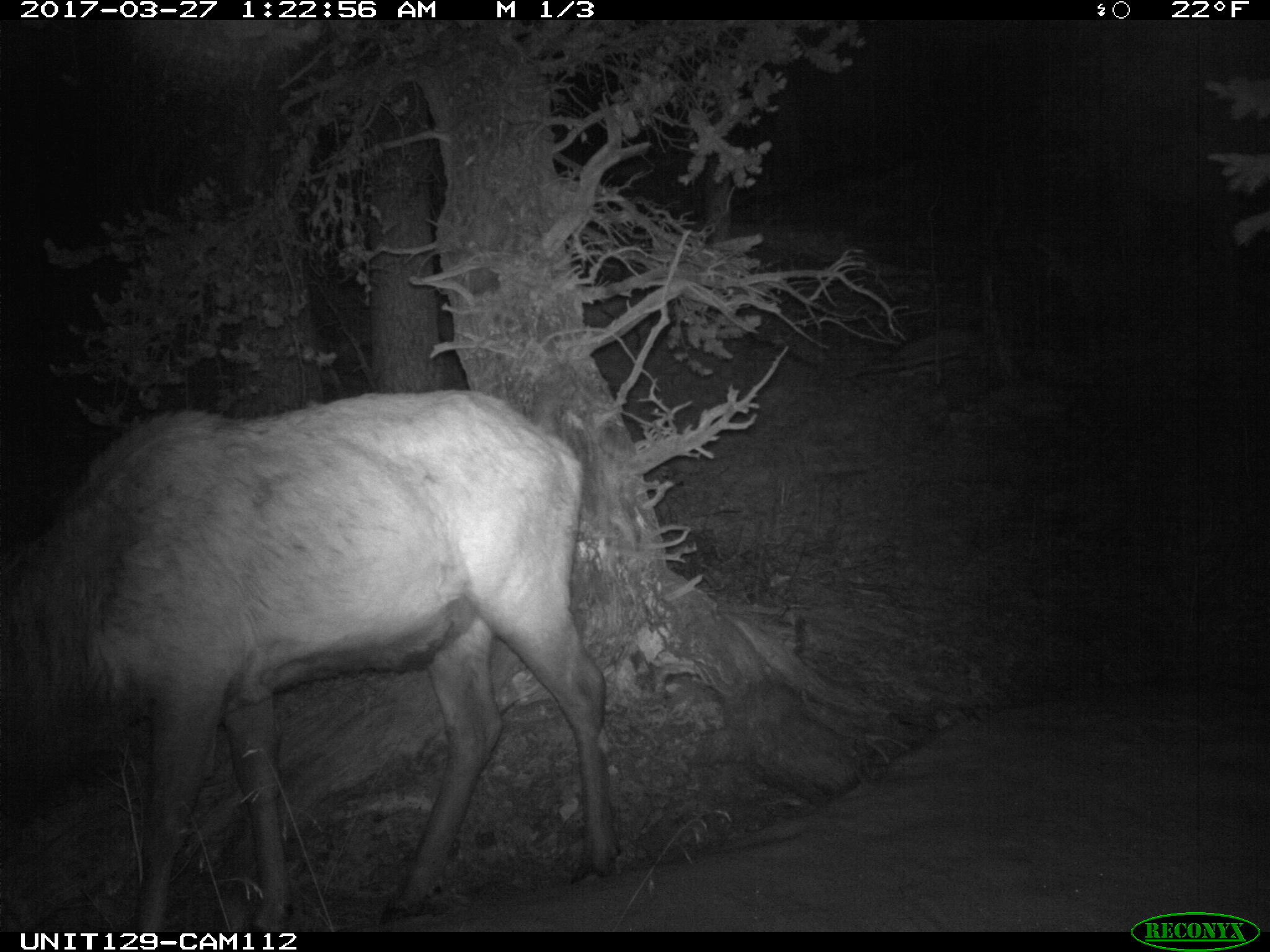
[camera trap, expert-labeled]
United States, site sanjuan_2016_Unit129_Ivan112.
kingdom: Animalia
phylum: Chordata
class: Mammalia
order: Artiodactyla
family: Cervidae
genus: Cervus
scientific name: Cervus elaphus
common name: red deer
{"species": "Cervus elaphus (red deer)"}